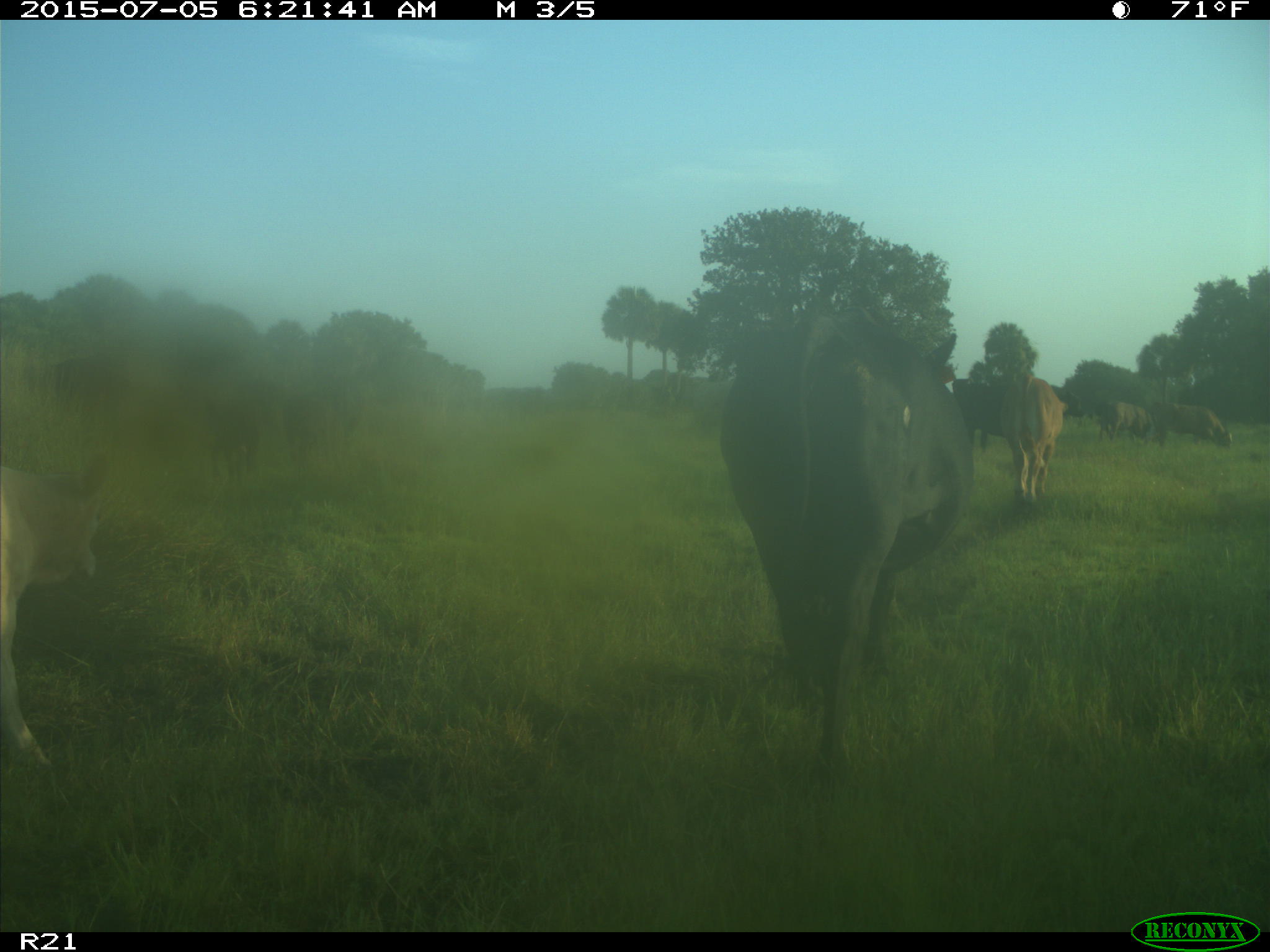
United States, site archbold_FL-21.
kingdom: Animalia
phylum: Chordata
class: Mammalia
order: Artiodactyla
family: Bovidae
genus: Bos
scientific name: Bos taurus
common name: domestic cow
Bos taurus (domestic cow).